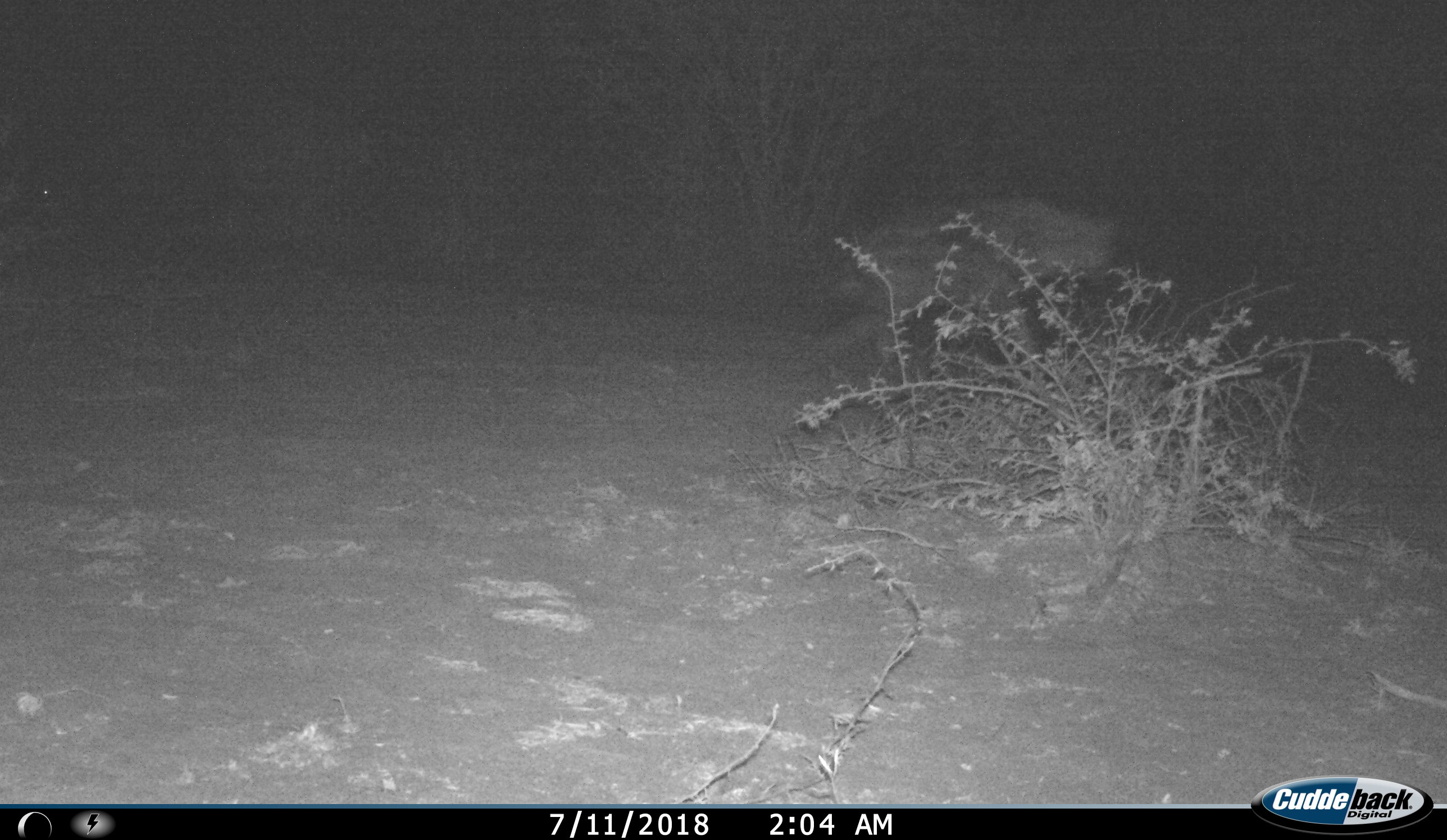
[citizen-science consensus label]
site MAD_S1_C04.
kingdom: Animalia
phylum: Chordata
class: Mammalia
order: Carnivora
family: Hyaenidae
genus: Crocuta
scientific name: Crocuta crocuta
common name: spotted hyena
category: hyenaspotted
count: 1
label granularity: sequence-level